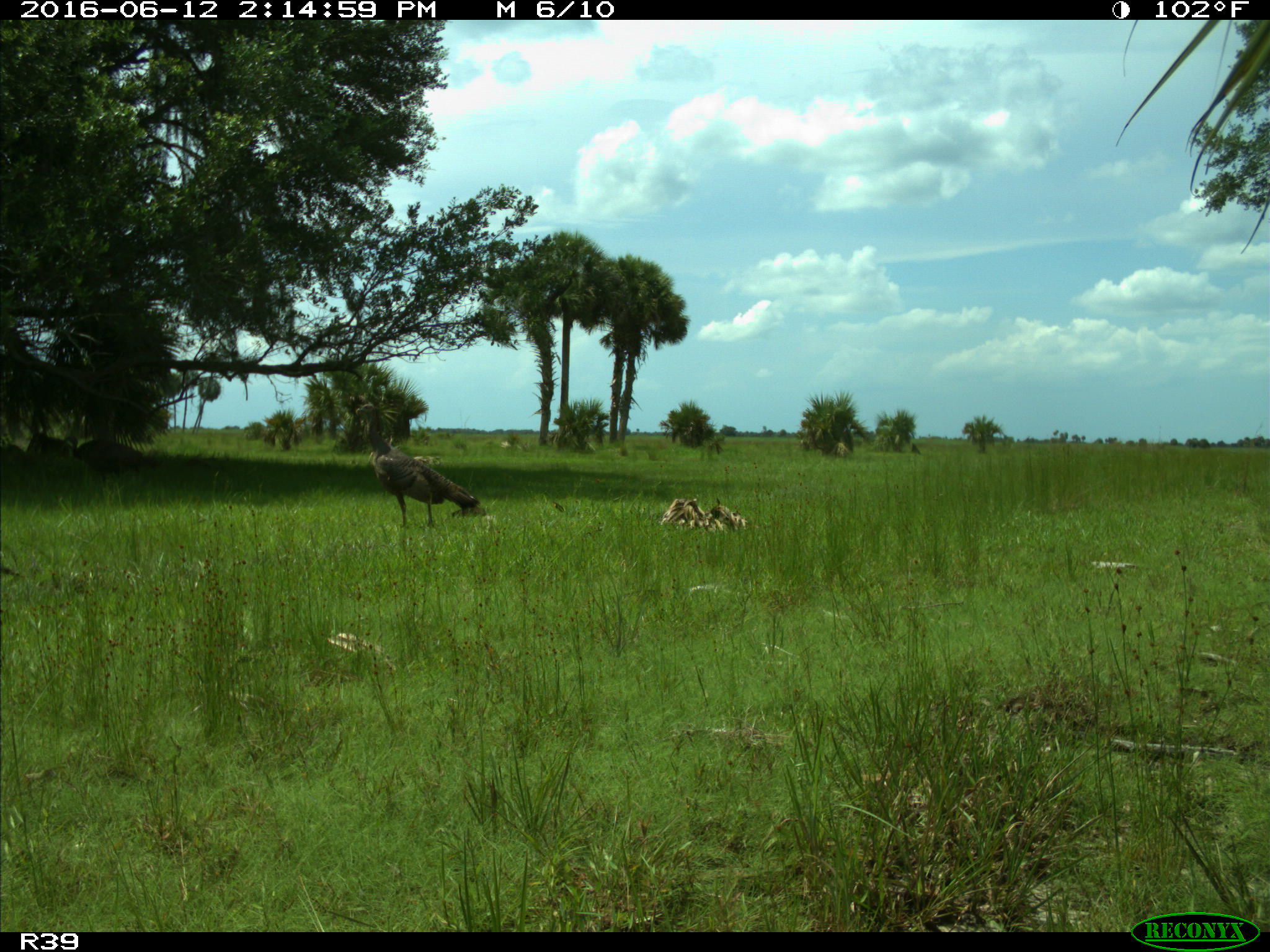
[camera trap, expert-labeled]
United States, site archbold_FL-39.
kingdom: Animalia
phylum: Chordata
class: Aves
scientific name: Aves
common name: birds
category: unidentified bird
Unidentified bird (birds) (Aves).